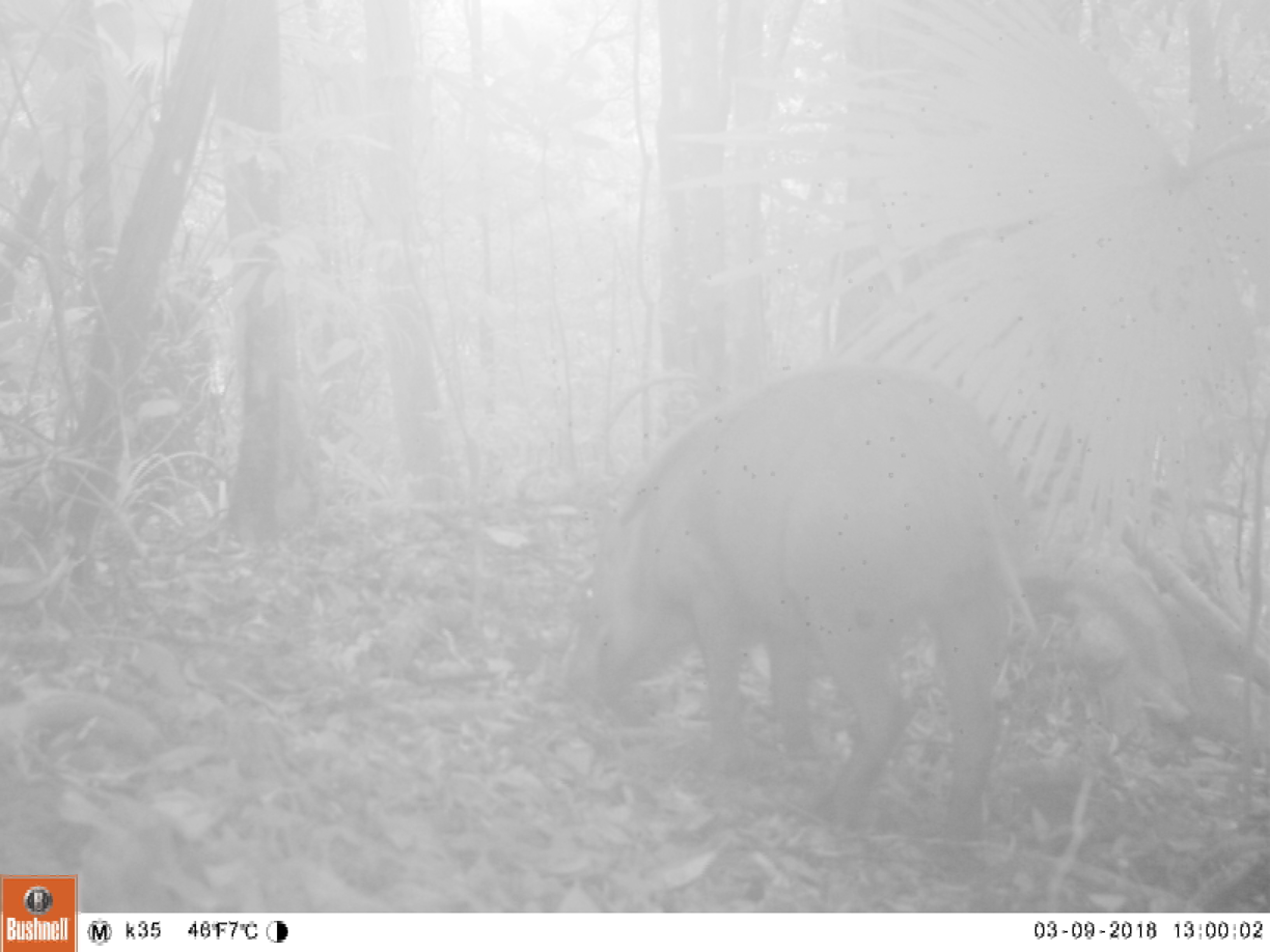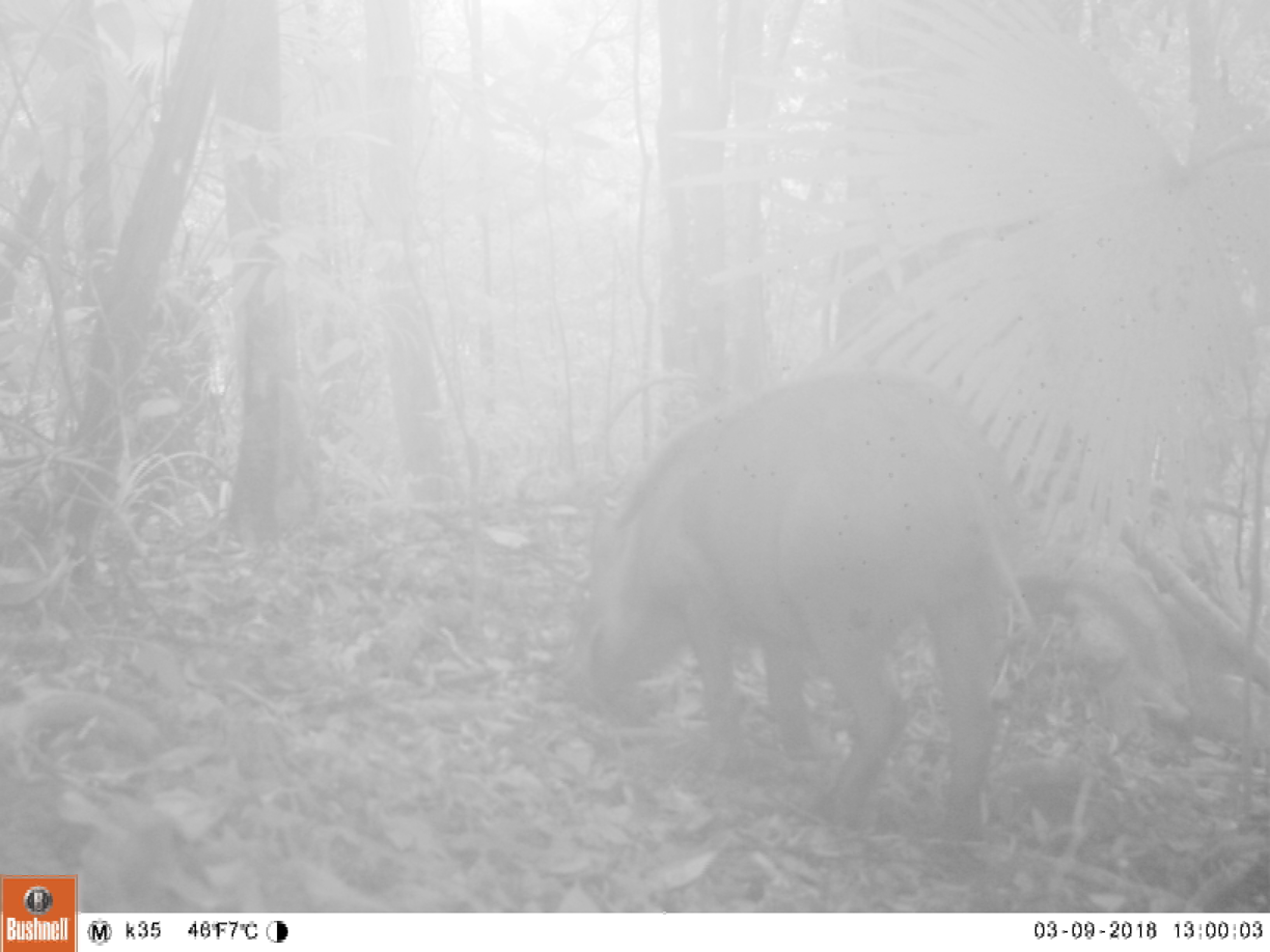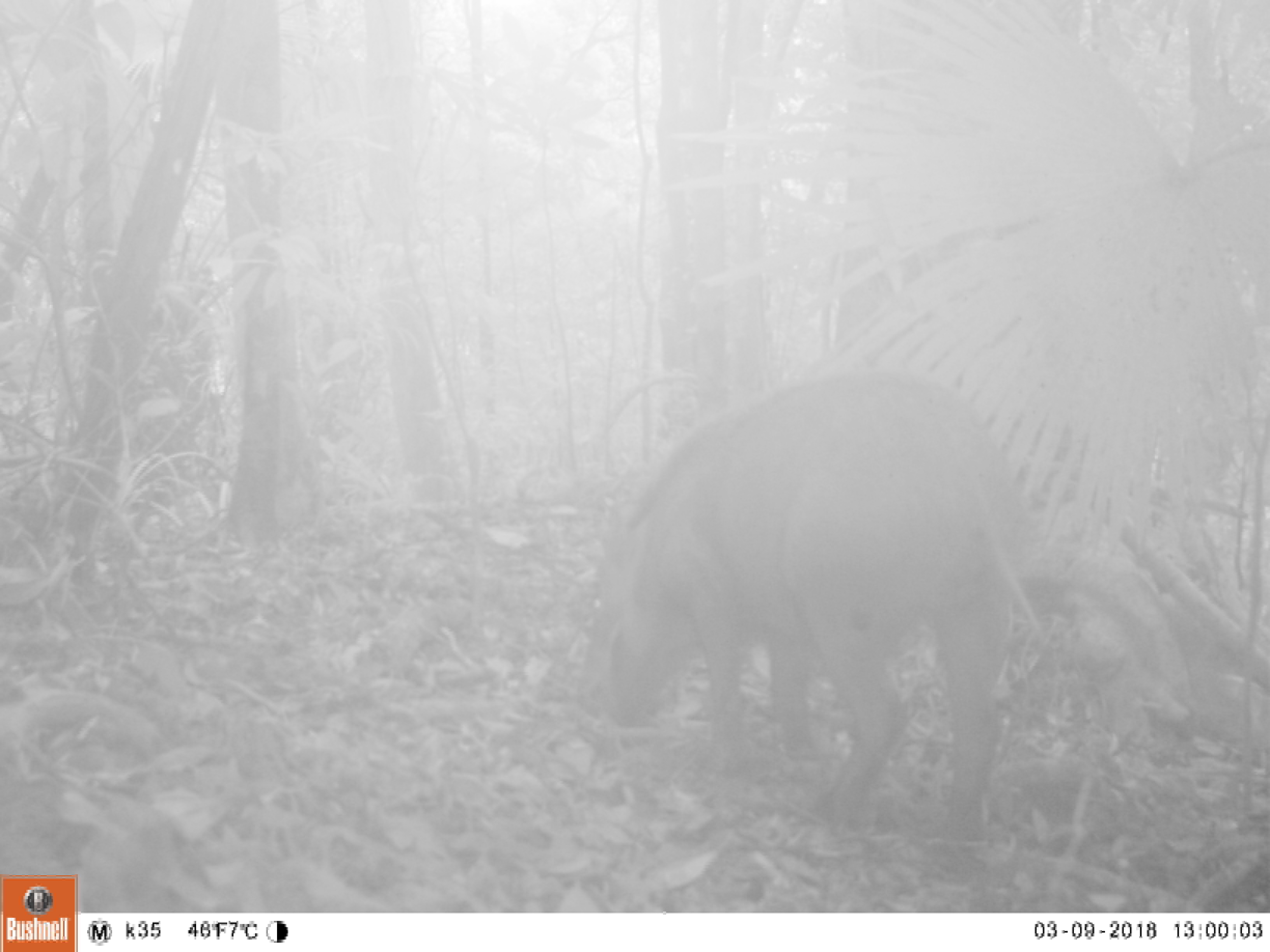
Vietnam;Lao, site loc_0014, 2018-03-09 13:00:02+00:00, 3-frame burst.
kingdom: Animalia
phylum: Chordata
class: Mammalia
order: Artiodactyla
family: Suidae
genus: Sus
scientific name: Sus scrofa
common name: eurasian wild pig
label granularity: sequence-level